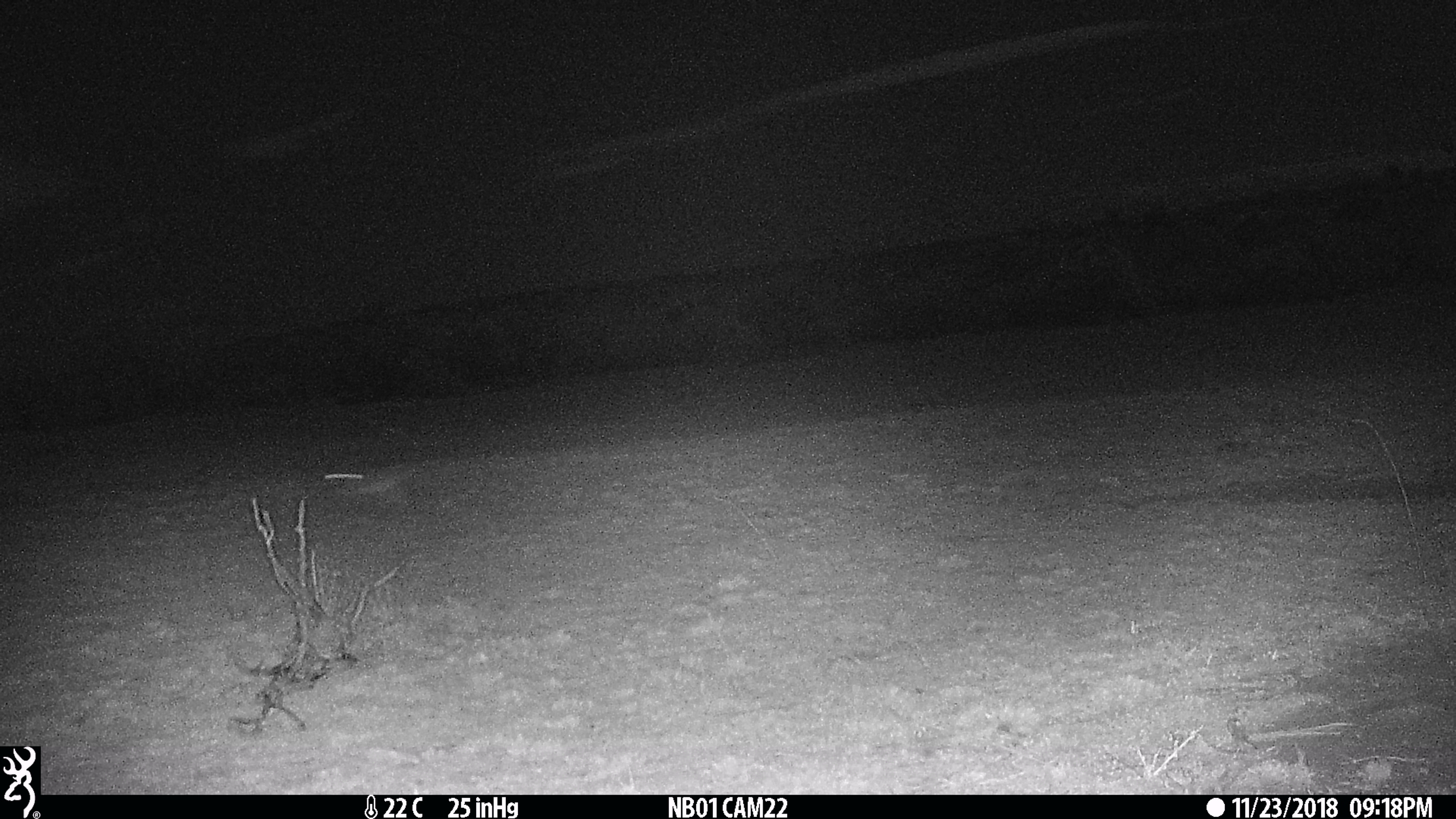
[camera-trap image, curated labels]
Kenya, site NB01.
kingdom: Animalia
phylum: Chordata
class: Mammalia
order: Lagomorpha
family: Leporidae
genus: Lepus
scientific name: Lepus capensis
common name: cape hare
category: hare